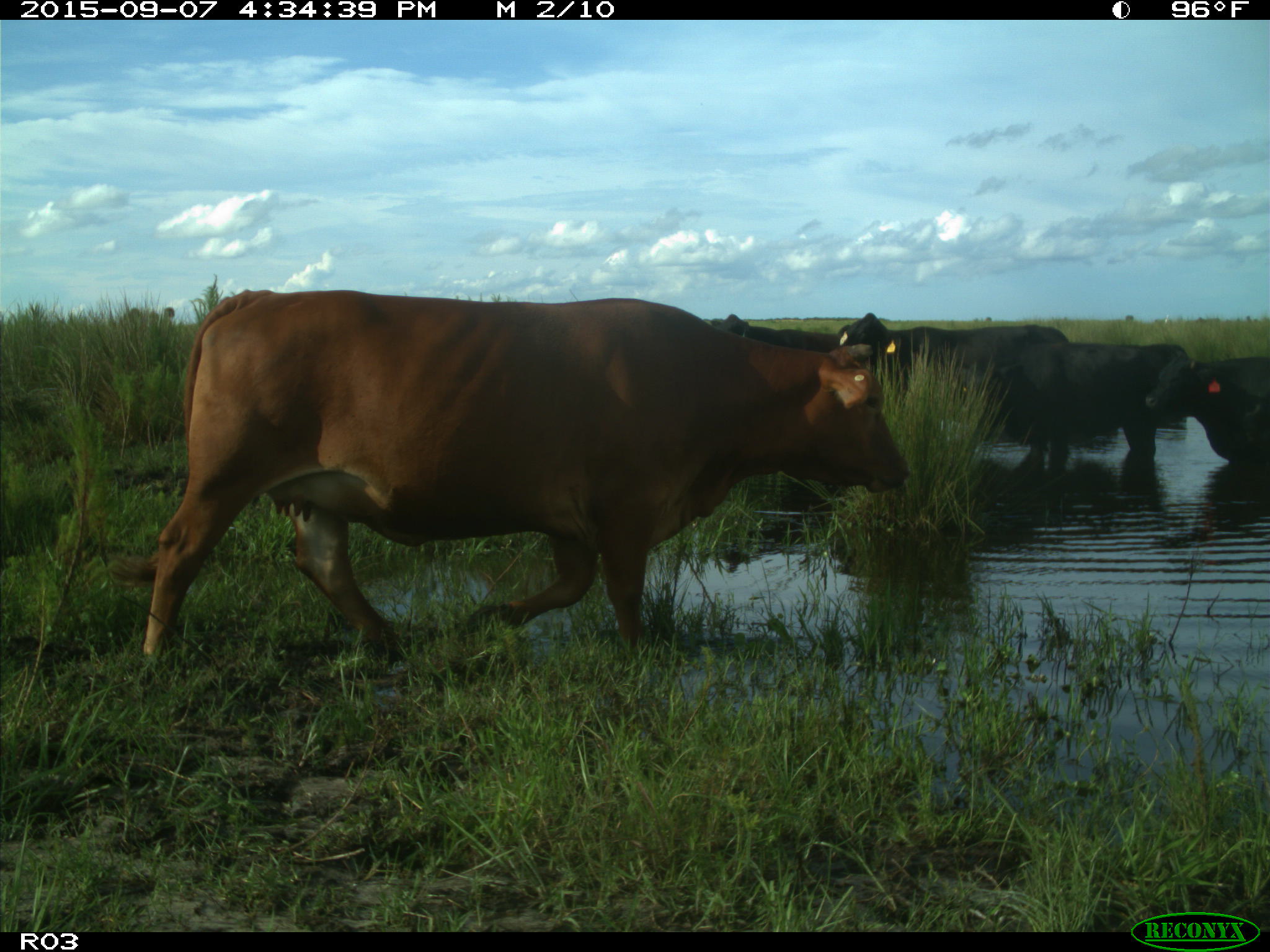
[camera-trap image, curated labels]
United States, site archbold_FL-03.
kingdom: Animalia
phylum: Chordata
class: Mammalia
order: Artiodactyla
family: Bovidae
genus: Bos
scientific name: Bos taurus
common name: domestic cow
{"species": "Bos taurus (domestic cow)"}